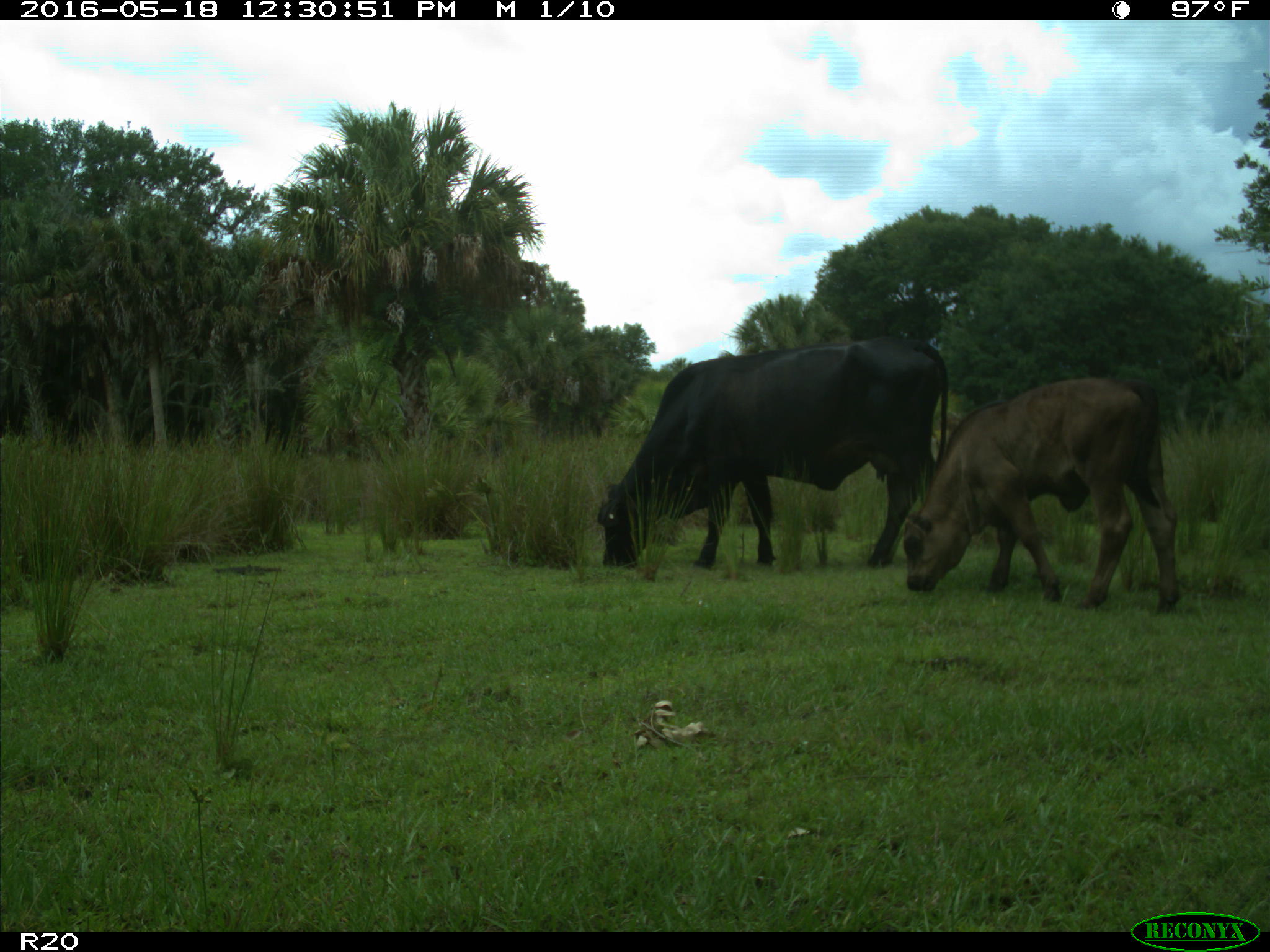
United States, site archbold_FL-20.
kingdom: Animalia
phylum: Chordata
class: Mammalia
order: Artiodactyla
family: Bovidae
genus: Bos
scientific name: Bos taurus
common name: domestic cow